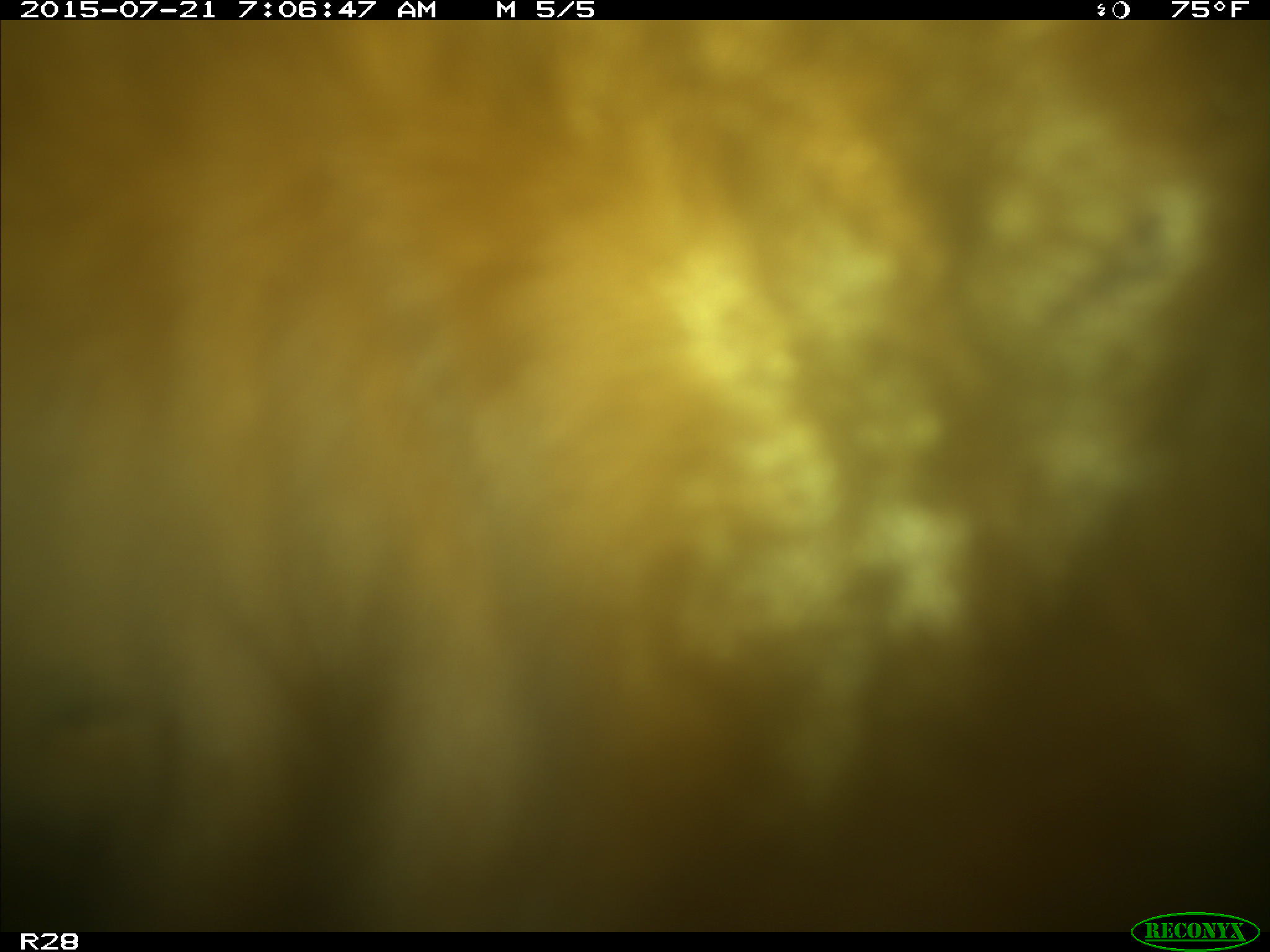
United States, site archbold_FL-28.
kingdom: Animalia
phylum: Chordata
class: Mammalia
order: Artiodactyla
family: Bovidae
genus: Bos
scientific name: Bos taurus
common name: domestic cow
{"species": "Bos taurus (domestic cow)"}